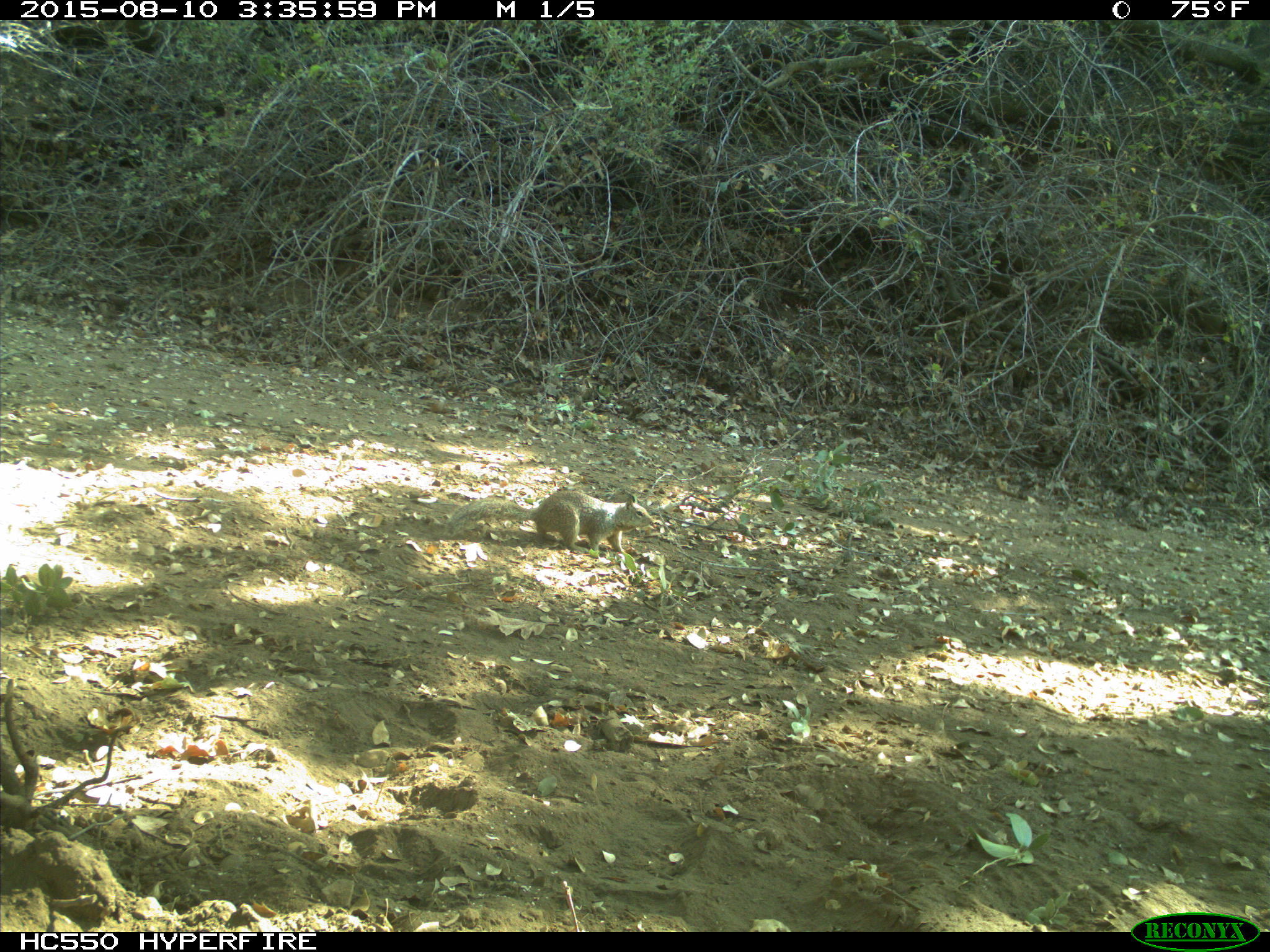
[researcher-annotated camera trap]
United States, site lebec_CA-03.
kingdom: Animalia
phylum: Chordata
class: Mammalia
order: Rodentia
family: Sciuridae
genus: Otospermophilus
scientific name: Otospermophilus beecheyi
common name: california ground squirrel